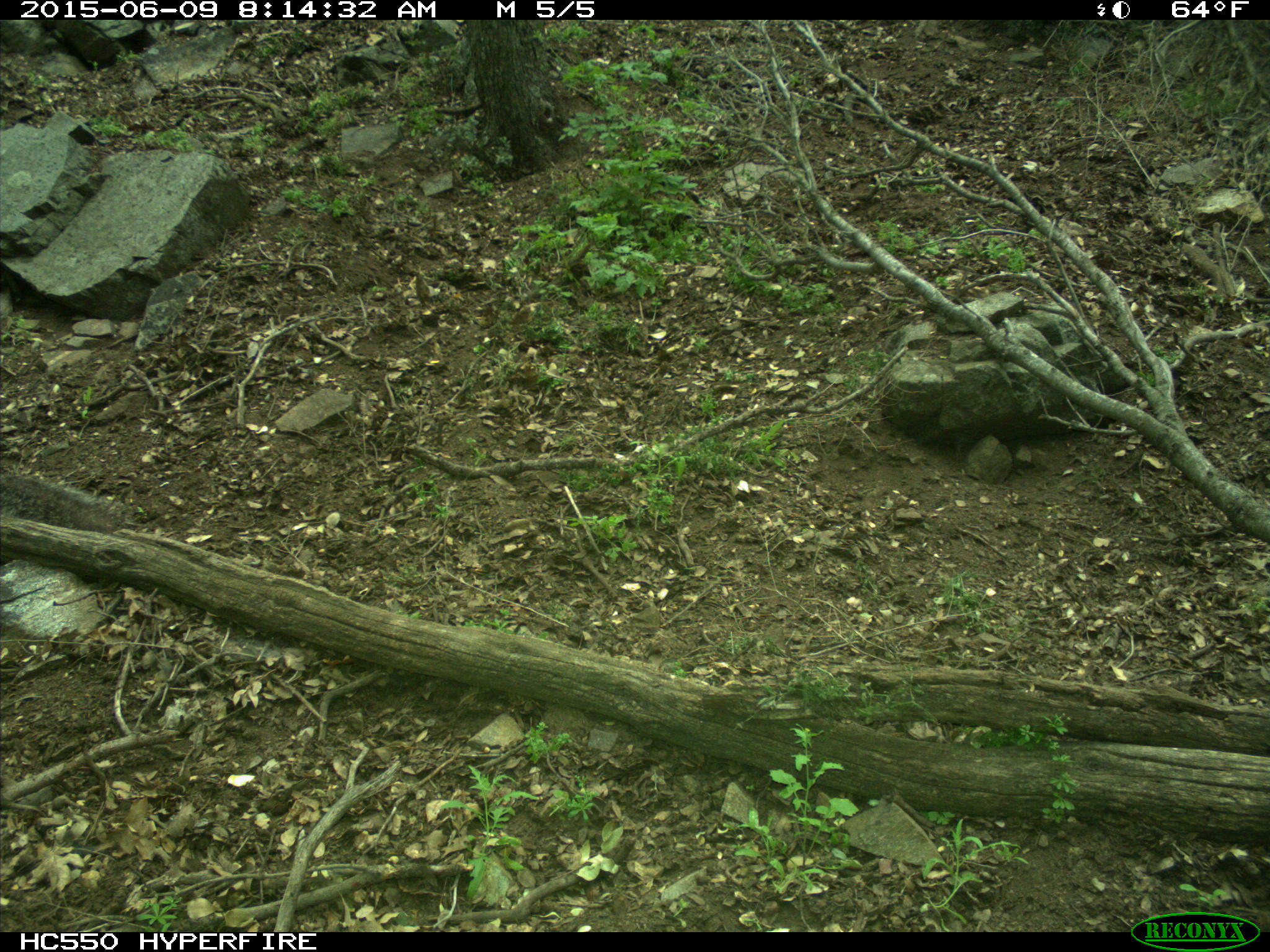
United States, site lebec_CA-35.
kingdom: Animalia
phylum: Chordata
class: Mammalia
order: Rodentia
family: Sciuridae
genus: Sciurus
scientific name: Sciurus carolinensis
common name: eastern gray squirrel